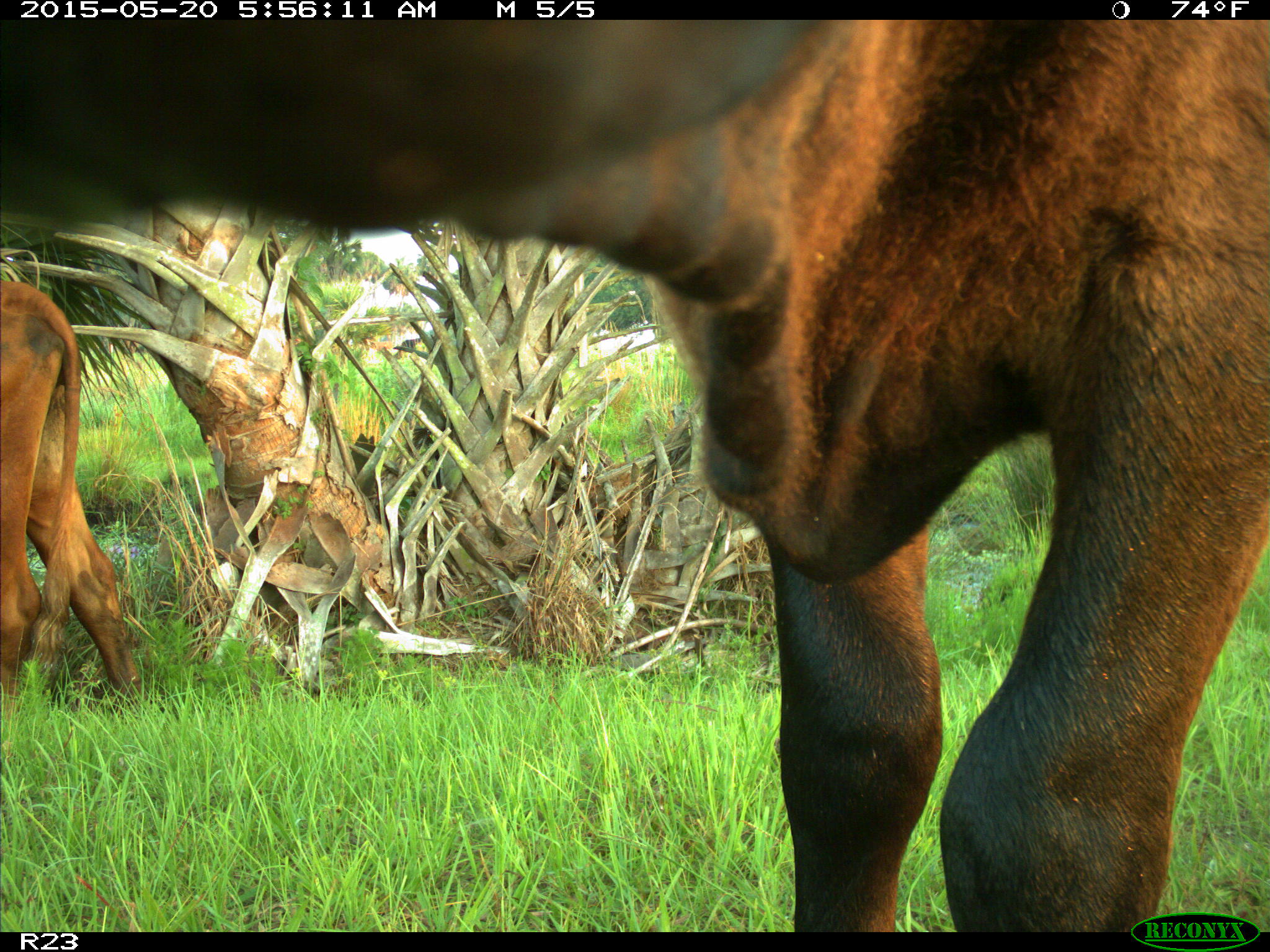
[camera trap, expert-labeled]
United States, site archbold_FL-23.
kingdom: Animalia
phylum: Chordata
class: Mammalia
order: Artiodactyla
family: Bovidae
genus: Bos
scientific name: Bos taurus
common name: domestic cow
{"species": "Bos taurus (domestic cow)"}